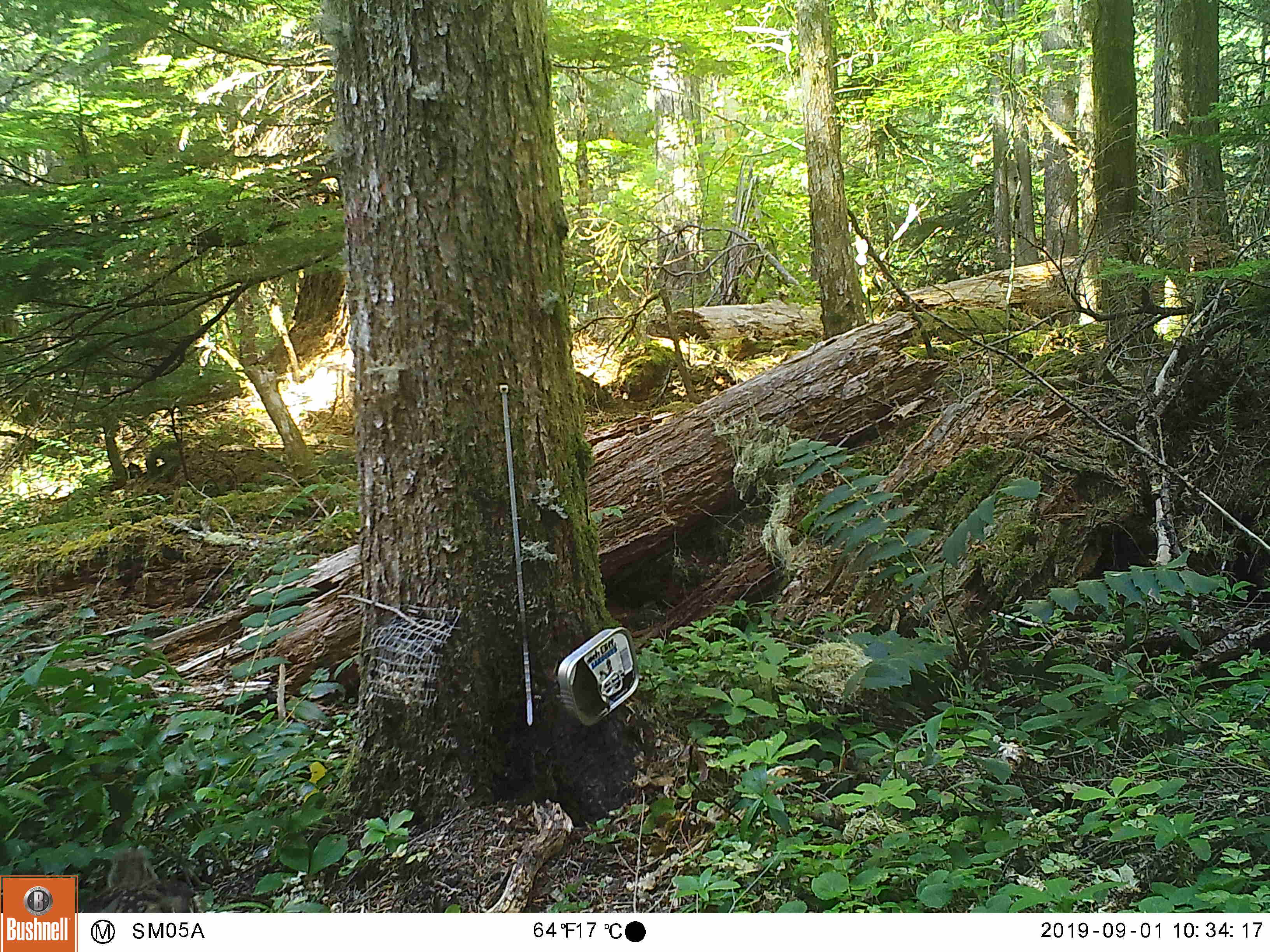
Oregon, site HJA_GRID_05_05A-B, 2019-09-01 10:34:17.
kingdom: Animalia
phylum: Chordata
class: Aves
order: Galliformes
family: Phasianidae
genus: Bonasa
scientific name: Bonasa umbellus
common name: ruffed grouse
Ruffed grouse (Bonasa umbellus).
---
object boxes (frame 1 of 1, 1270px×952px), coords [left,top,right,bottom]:
ruffed grouse: [80,846,196,909]